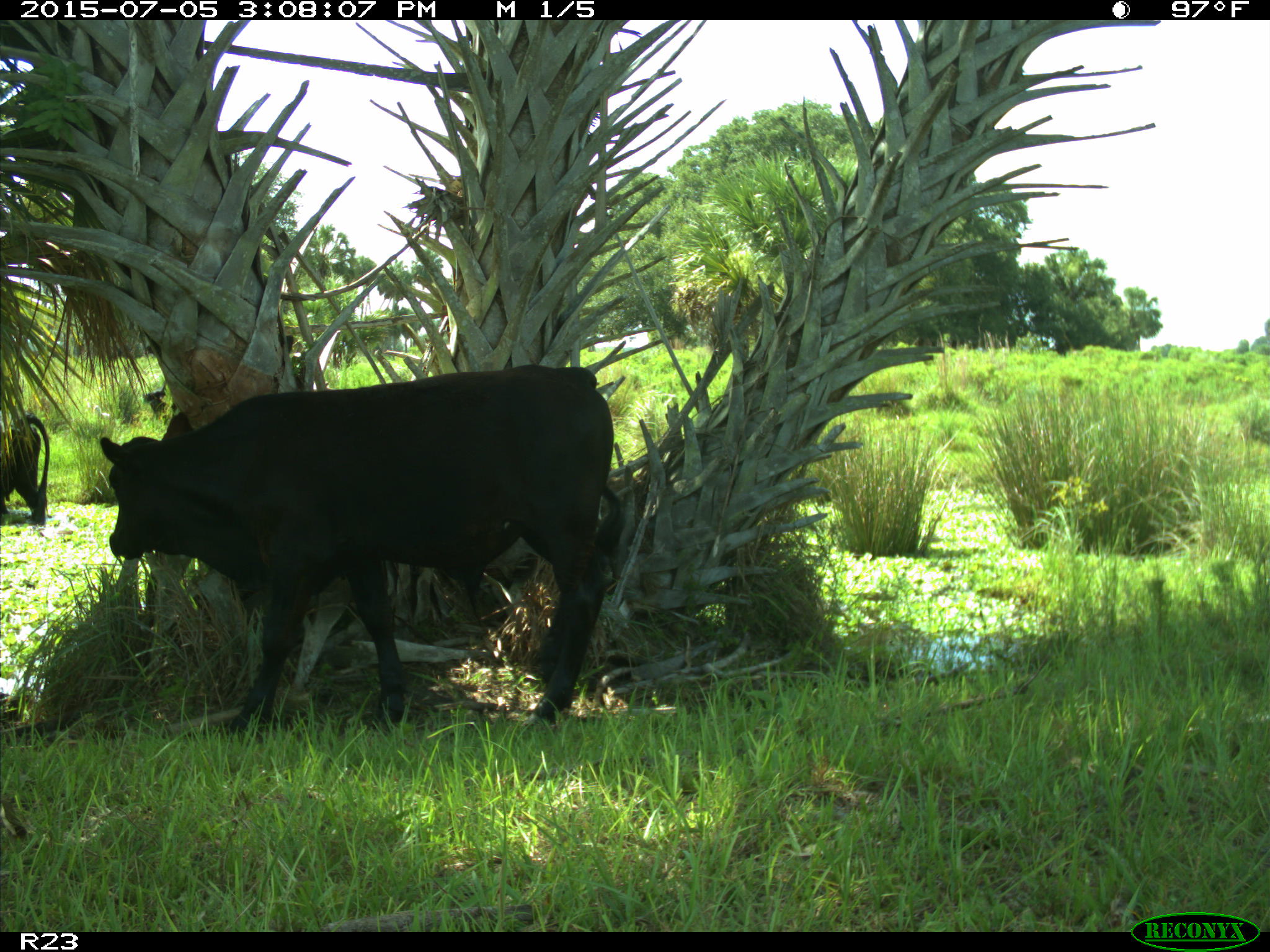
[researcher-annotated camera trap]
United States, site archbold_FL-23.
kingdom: Animalia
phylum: Chordata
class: Mammalia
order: Artiodactyla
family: Bovidae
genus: Bos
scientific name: Bos taurus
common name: domestic cow